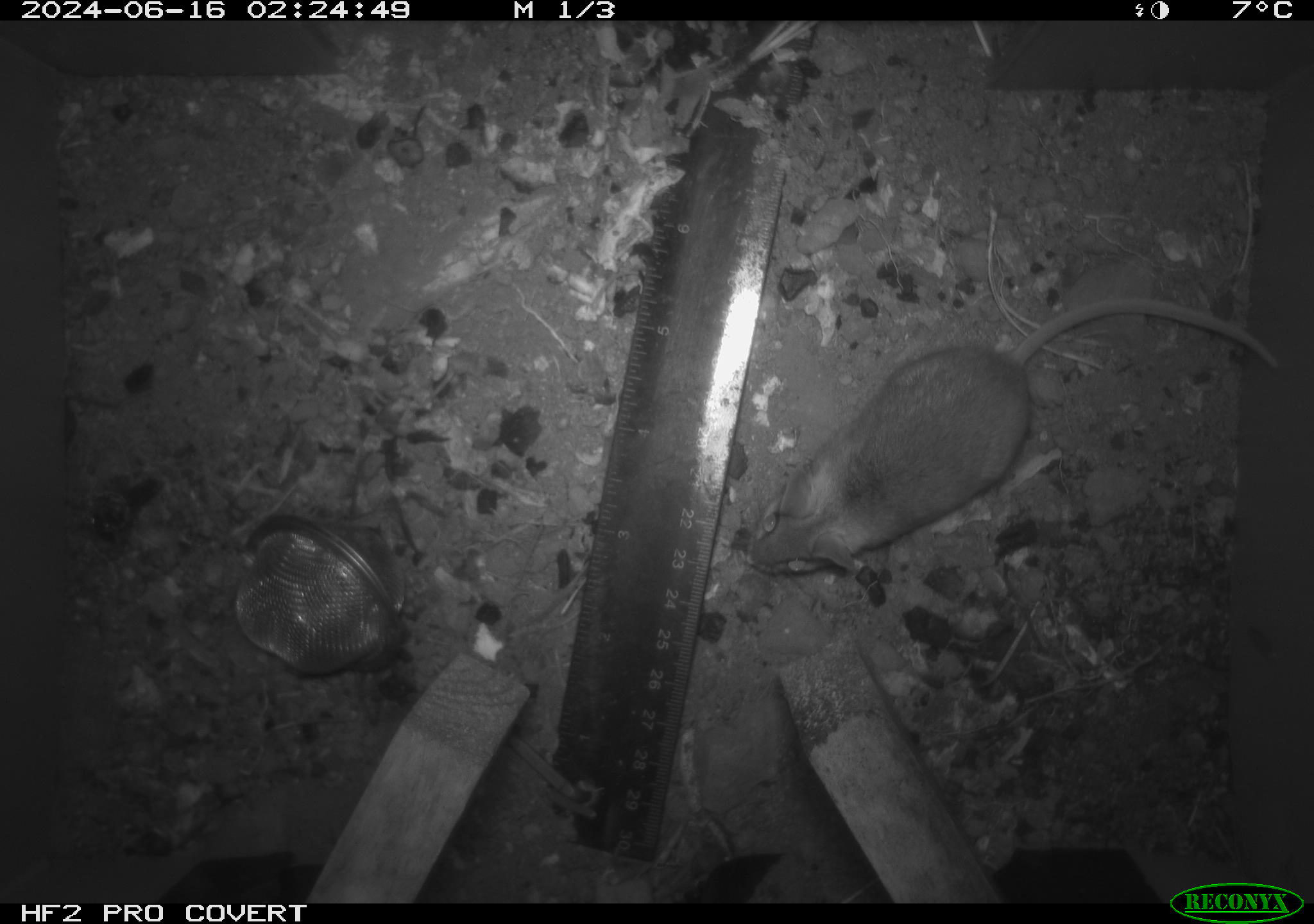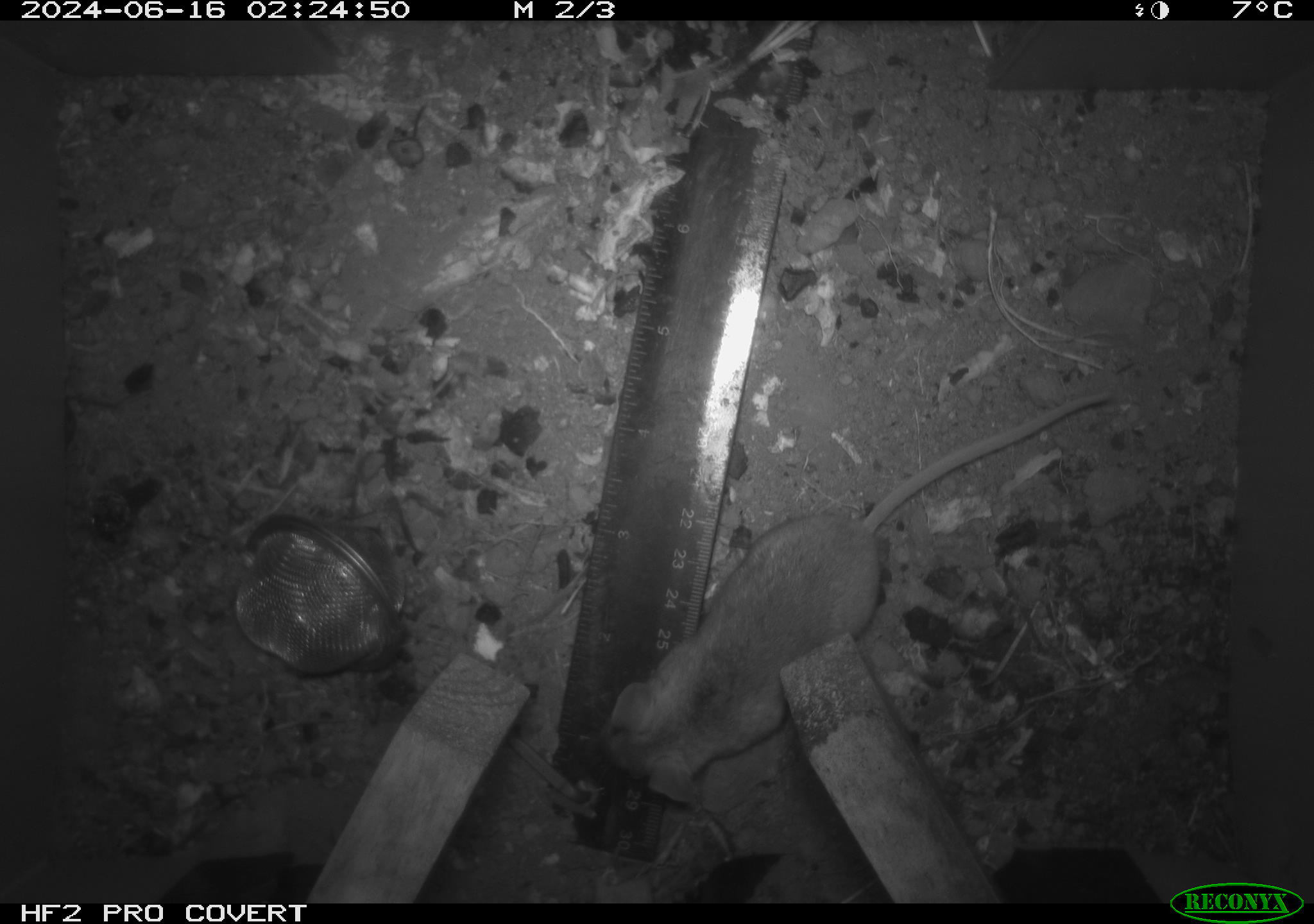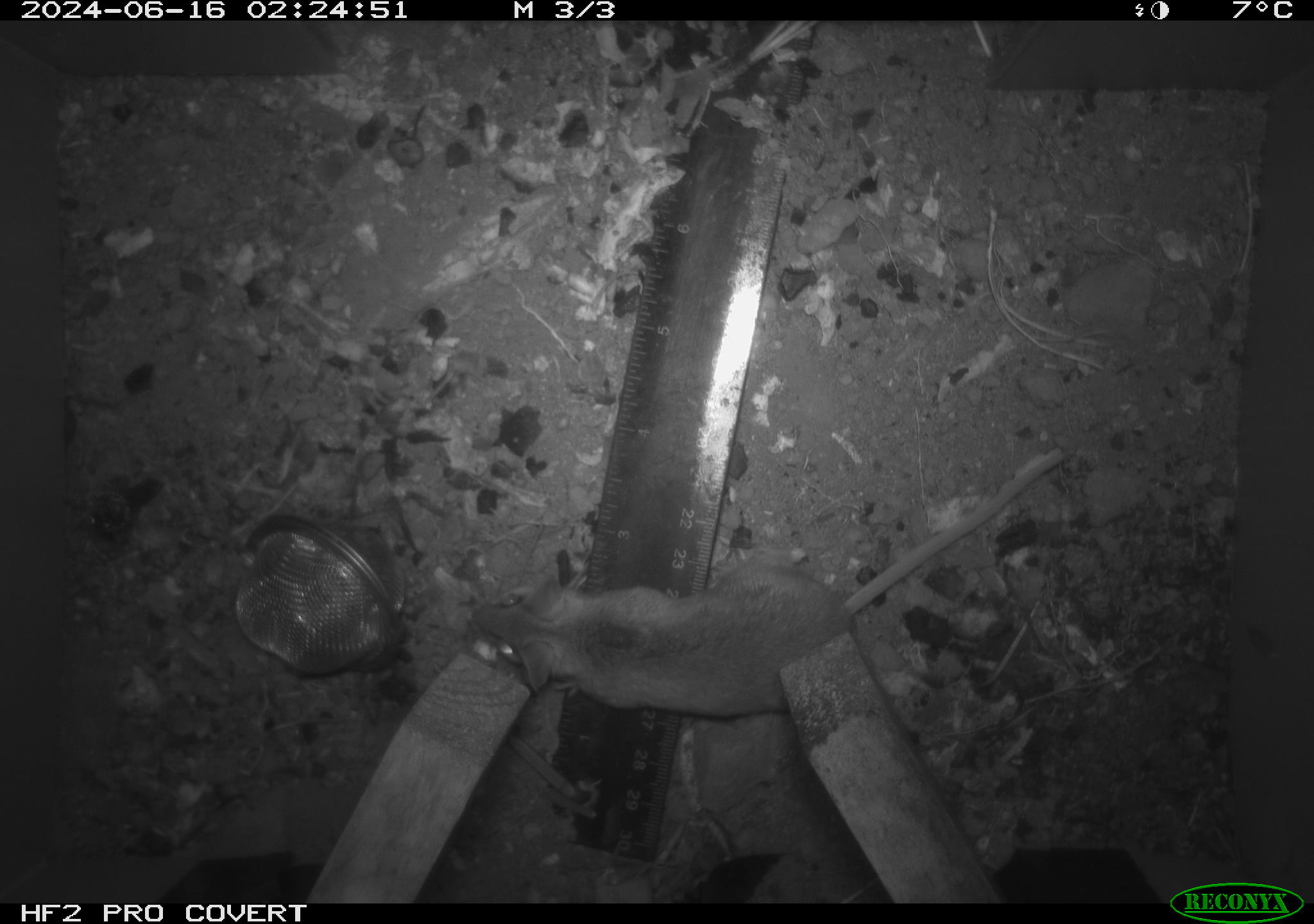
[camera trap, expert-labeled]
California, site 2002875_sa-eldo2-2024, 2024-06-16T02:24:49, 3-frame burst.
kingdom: Animalia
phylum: Chordata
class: Mammalia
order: Rodentia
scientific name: Rodentia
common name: mouse species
Mouse species (Rodentia).